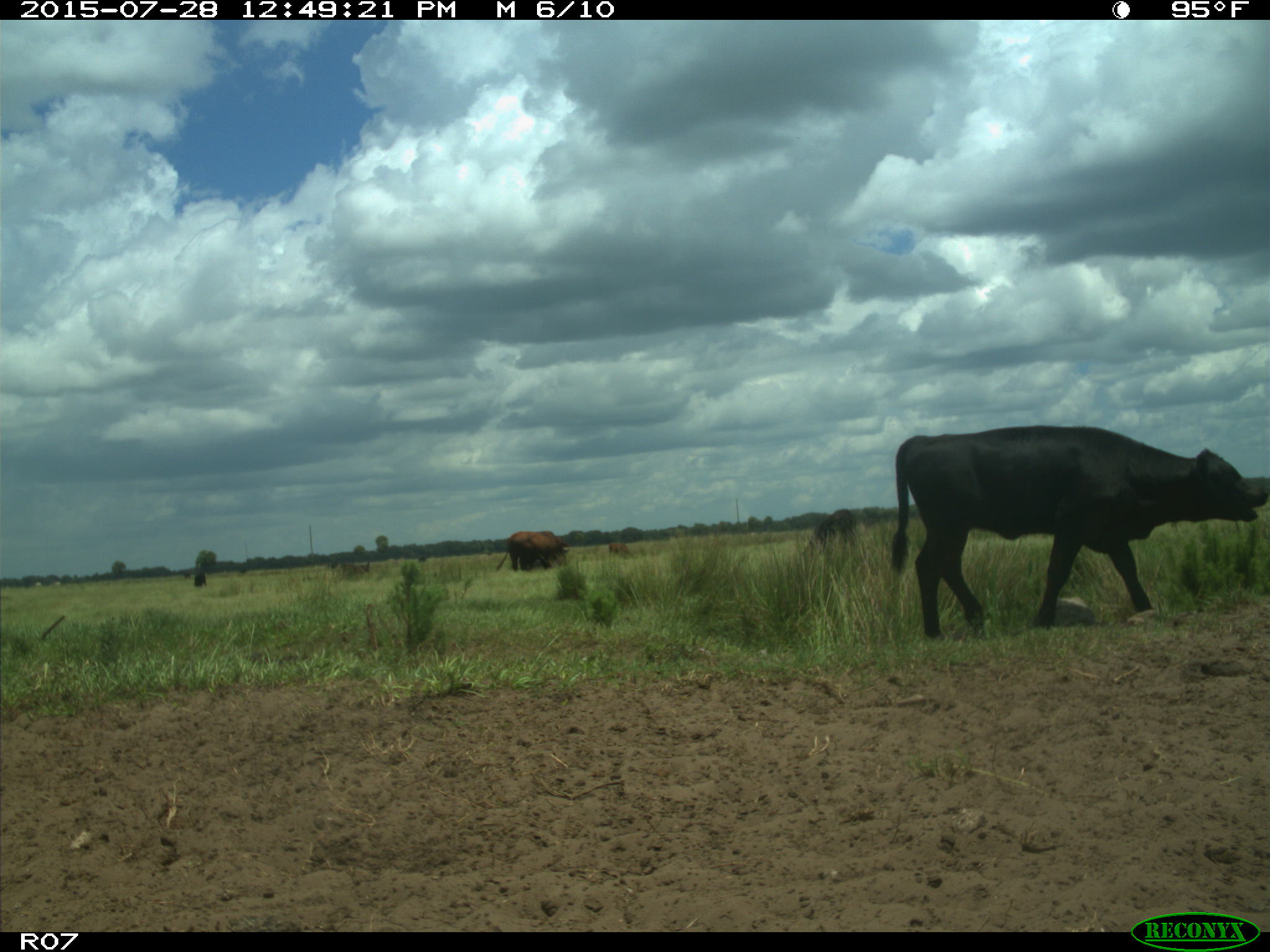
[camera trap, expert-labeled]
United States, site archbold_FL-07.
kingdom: Animalia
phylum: Chordata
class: Mammalia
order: Artiodactyla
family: Bovidae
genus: Bos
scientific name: Bos taurus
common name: domestic cow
Bos taurus (domestic cow).